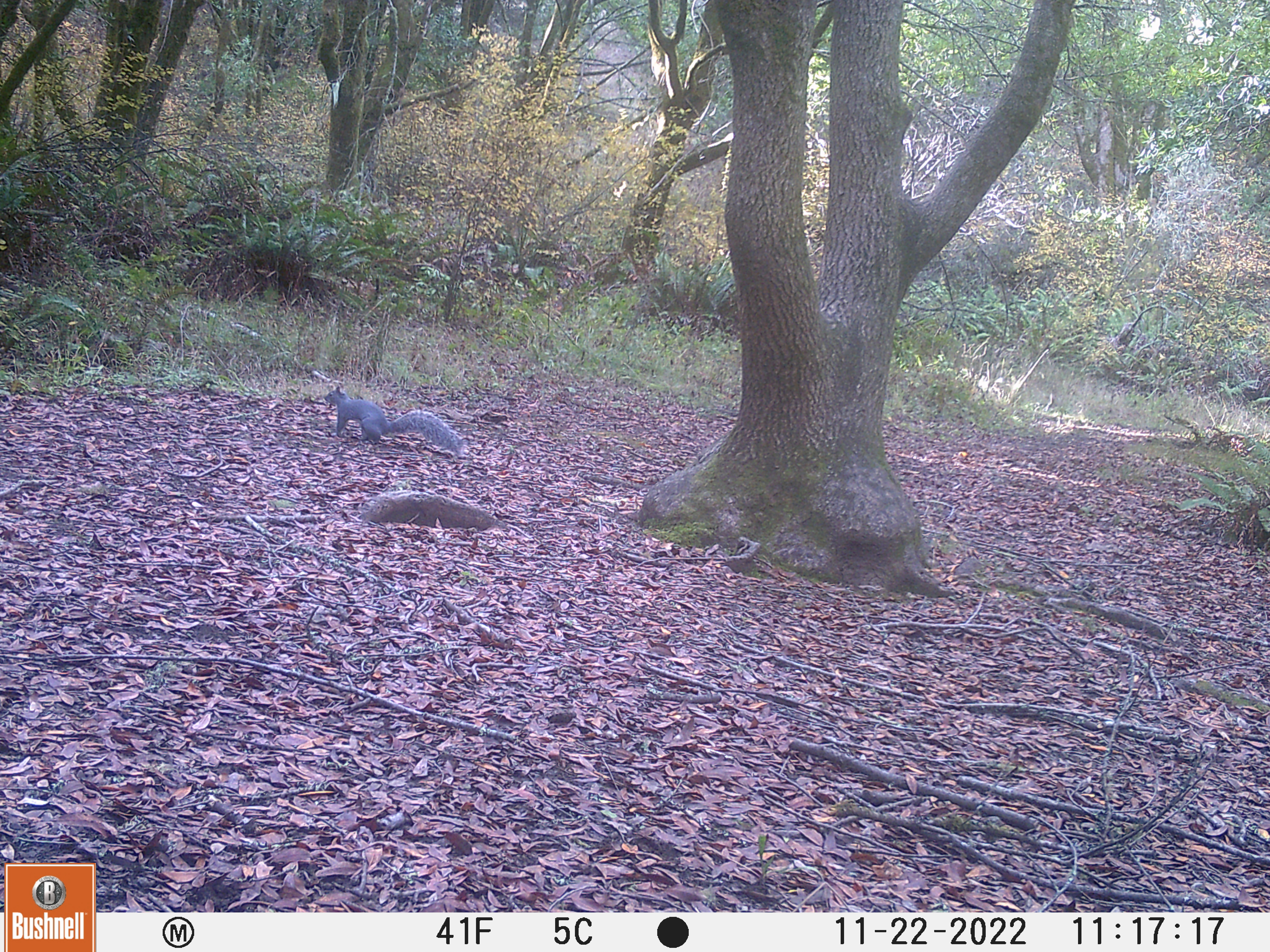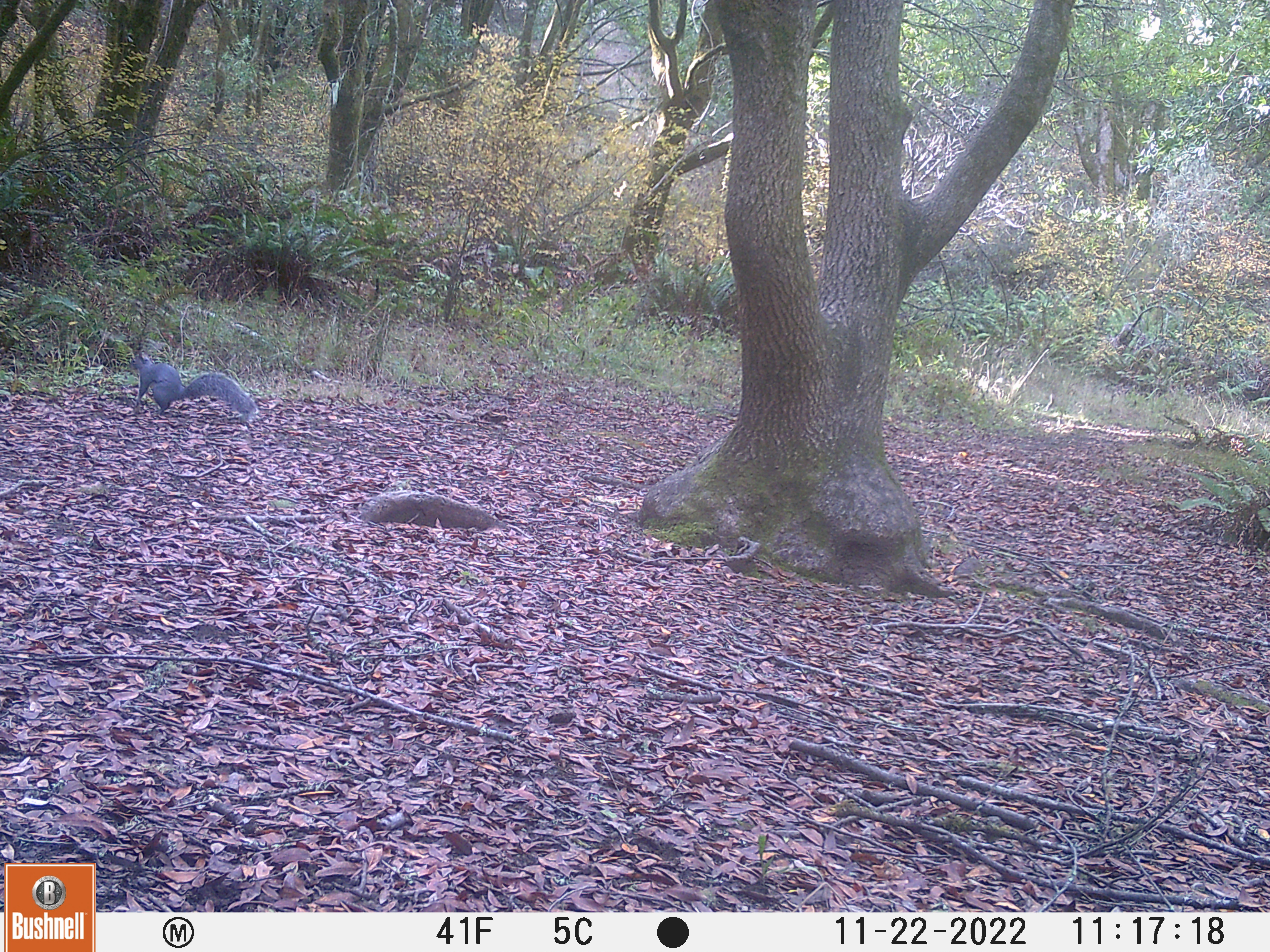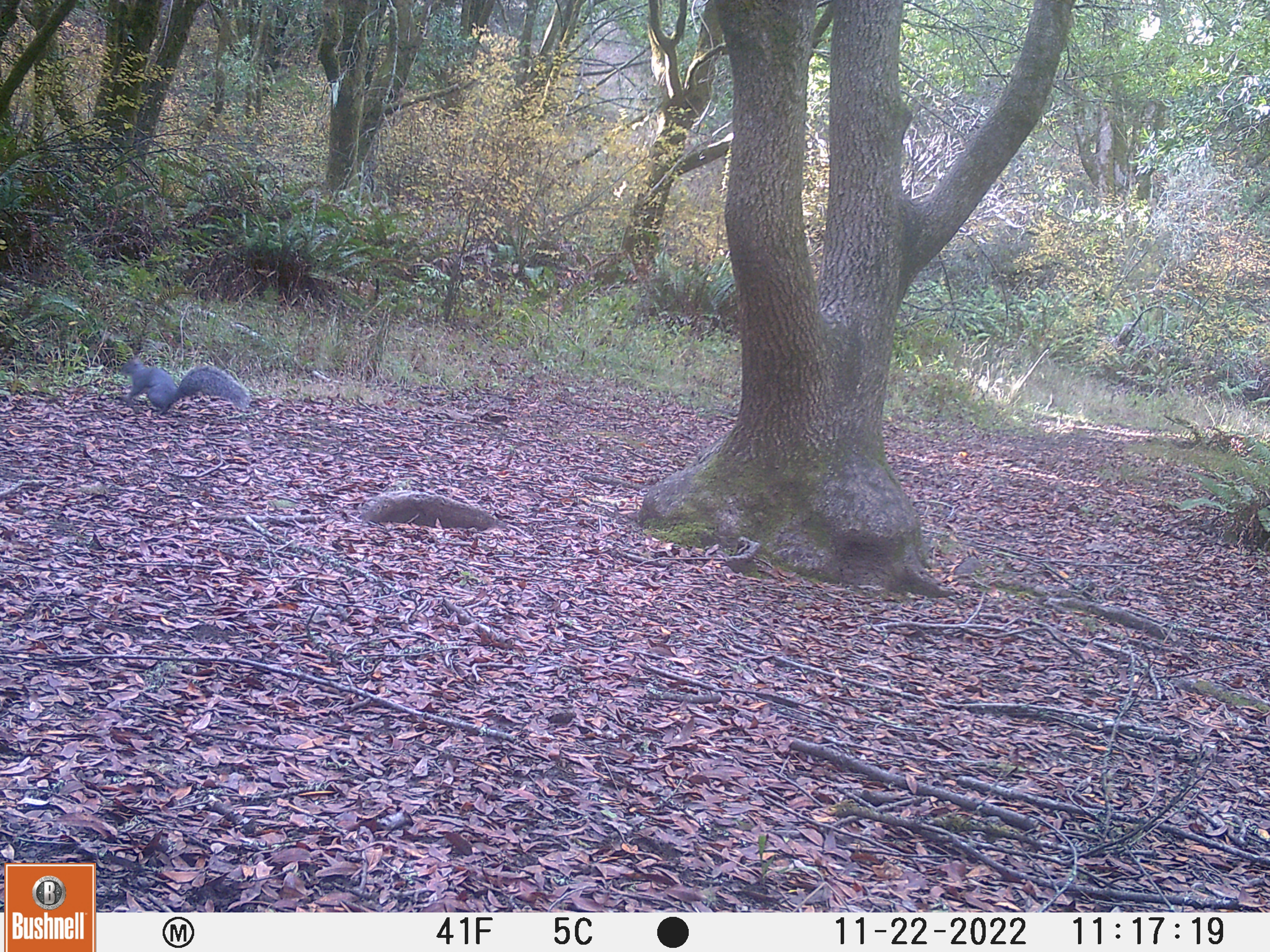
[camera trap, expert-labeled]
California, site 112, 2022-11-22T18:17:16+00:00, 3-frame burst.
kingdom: Animalia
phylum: Chordata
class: Mammalia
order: Rodentia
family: Sciuridae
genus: Sciurus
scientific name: Sciurus griseus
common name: western gray squirrel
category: western grey squirrel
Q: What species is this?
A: Western grey squirrel (western gray squirrel) (Sciurus griseus).